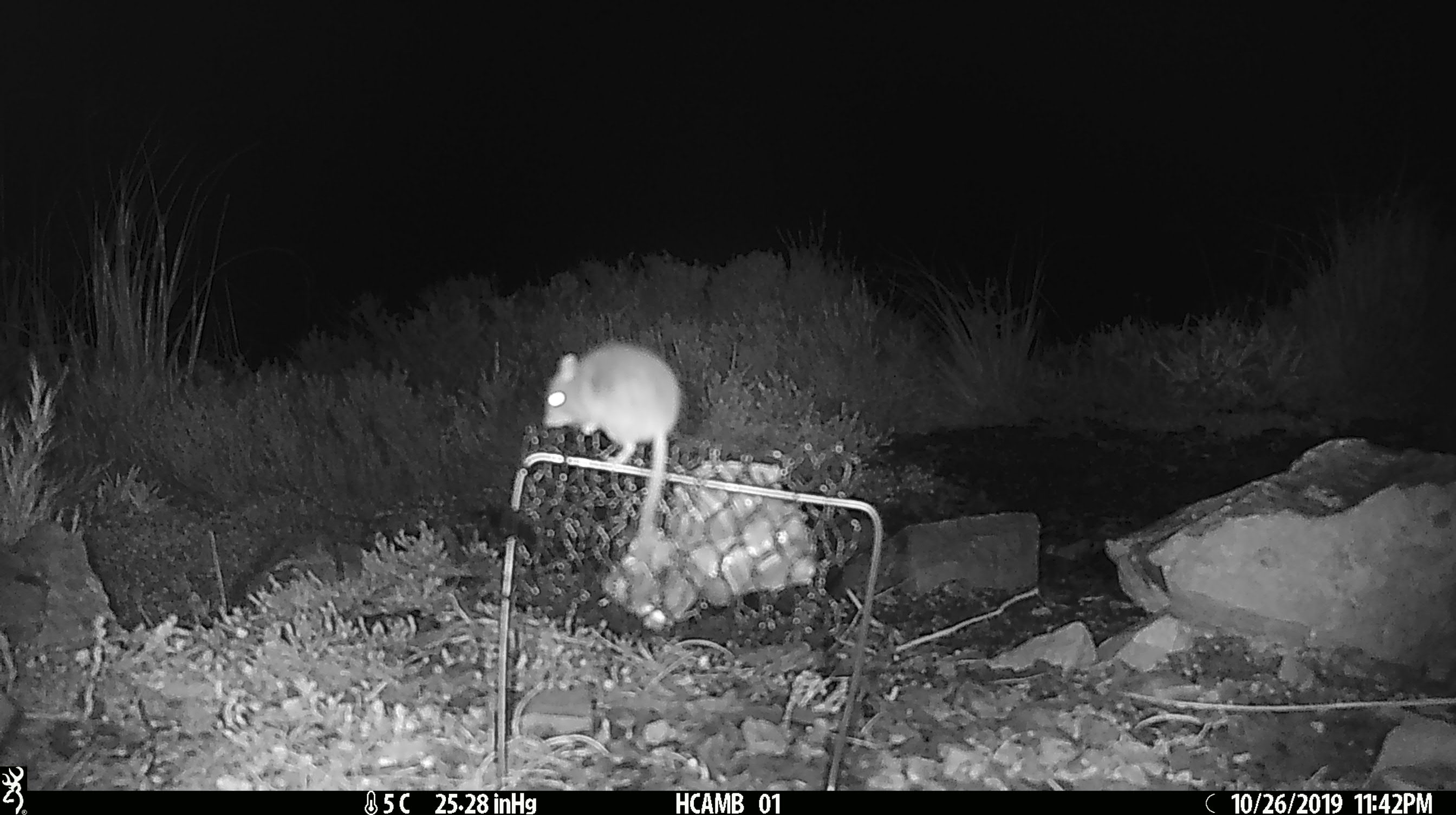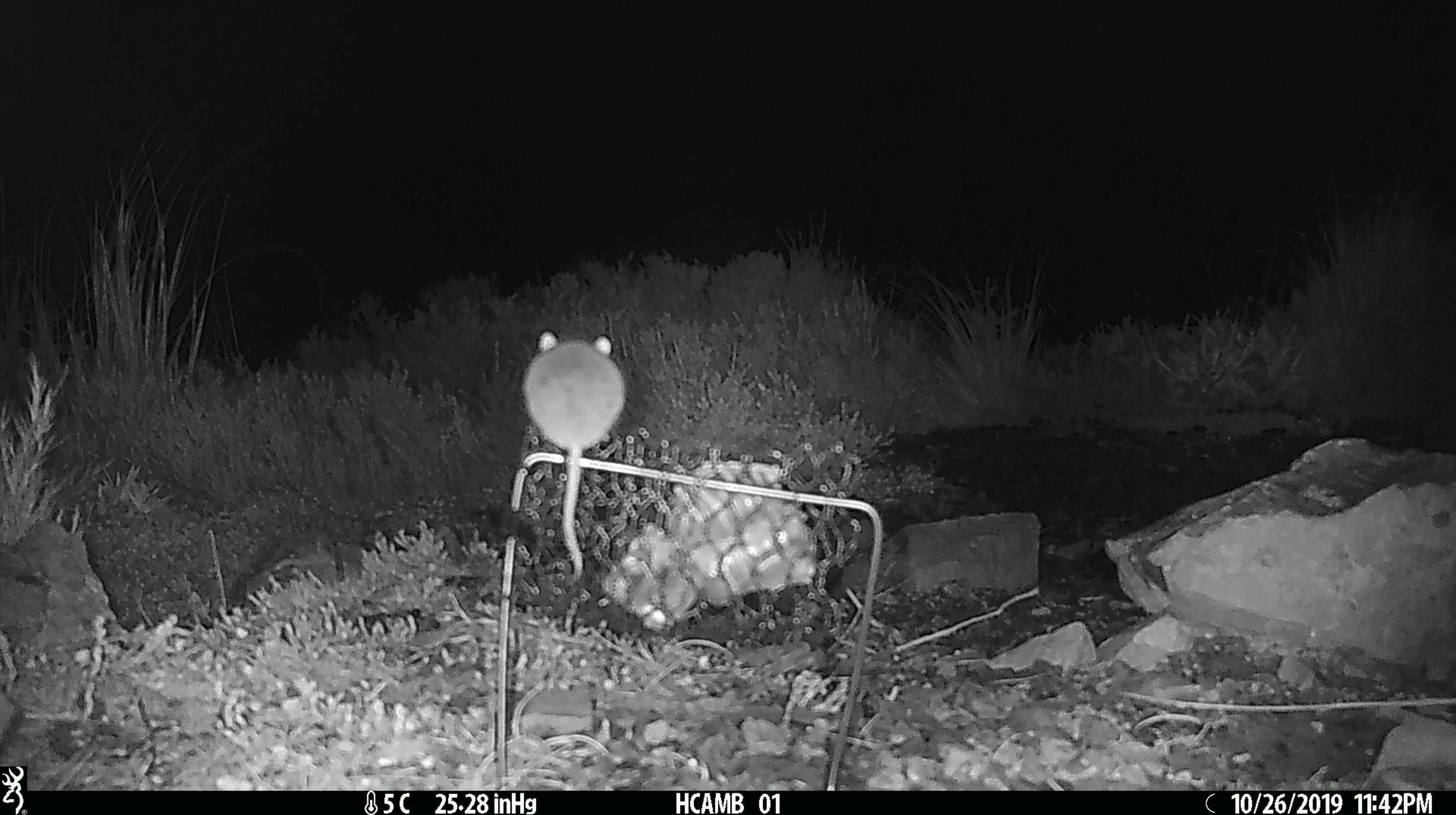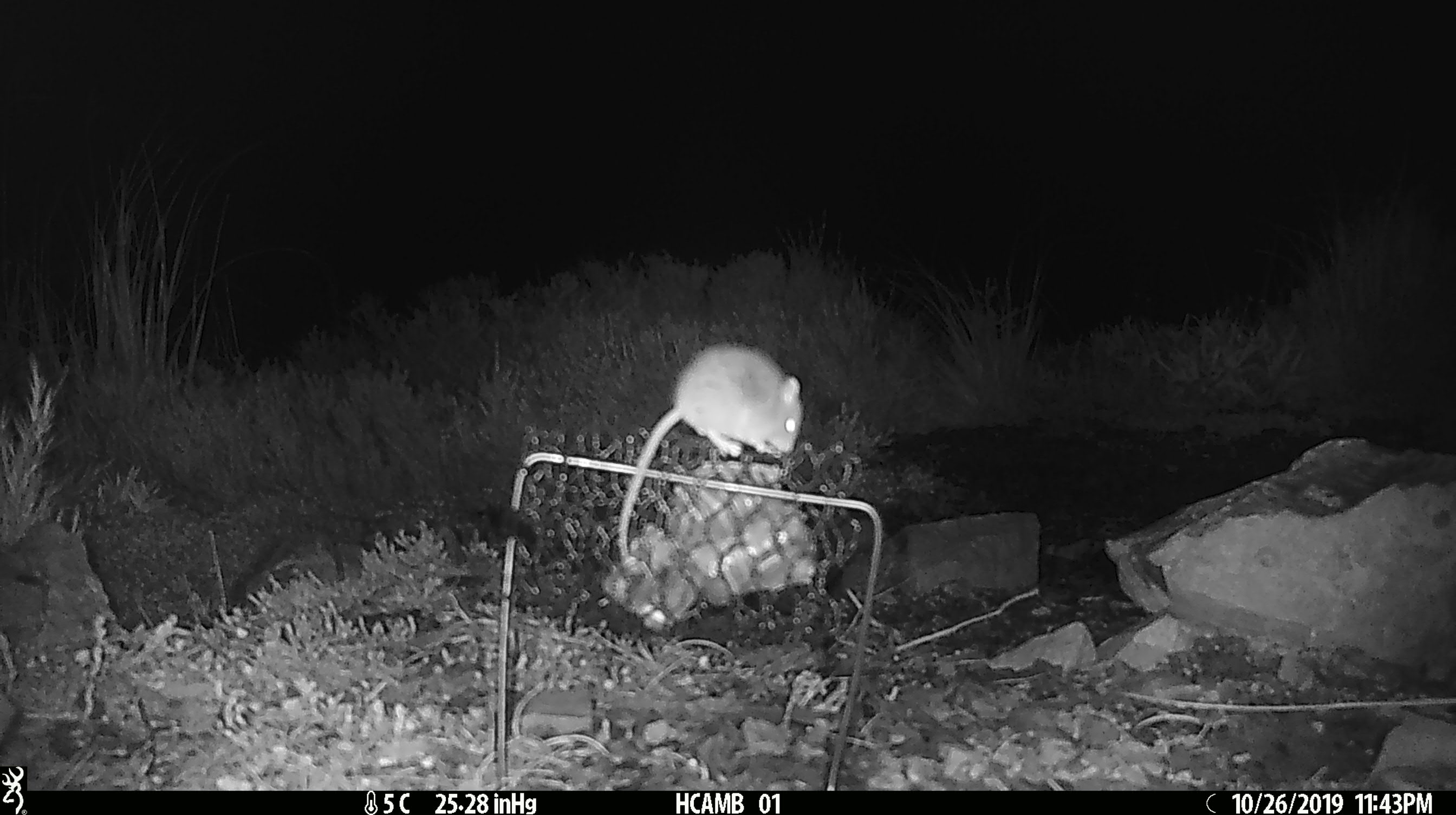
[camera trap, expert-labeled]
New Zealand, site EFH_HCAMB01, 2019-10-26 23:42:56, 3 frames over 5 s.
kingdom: Animalia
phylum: Chordata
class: Mammalia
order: Rodentia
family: Muridae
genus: Mus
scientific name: Mus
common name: mouse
Mouse (Mus).